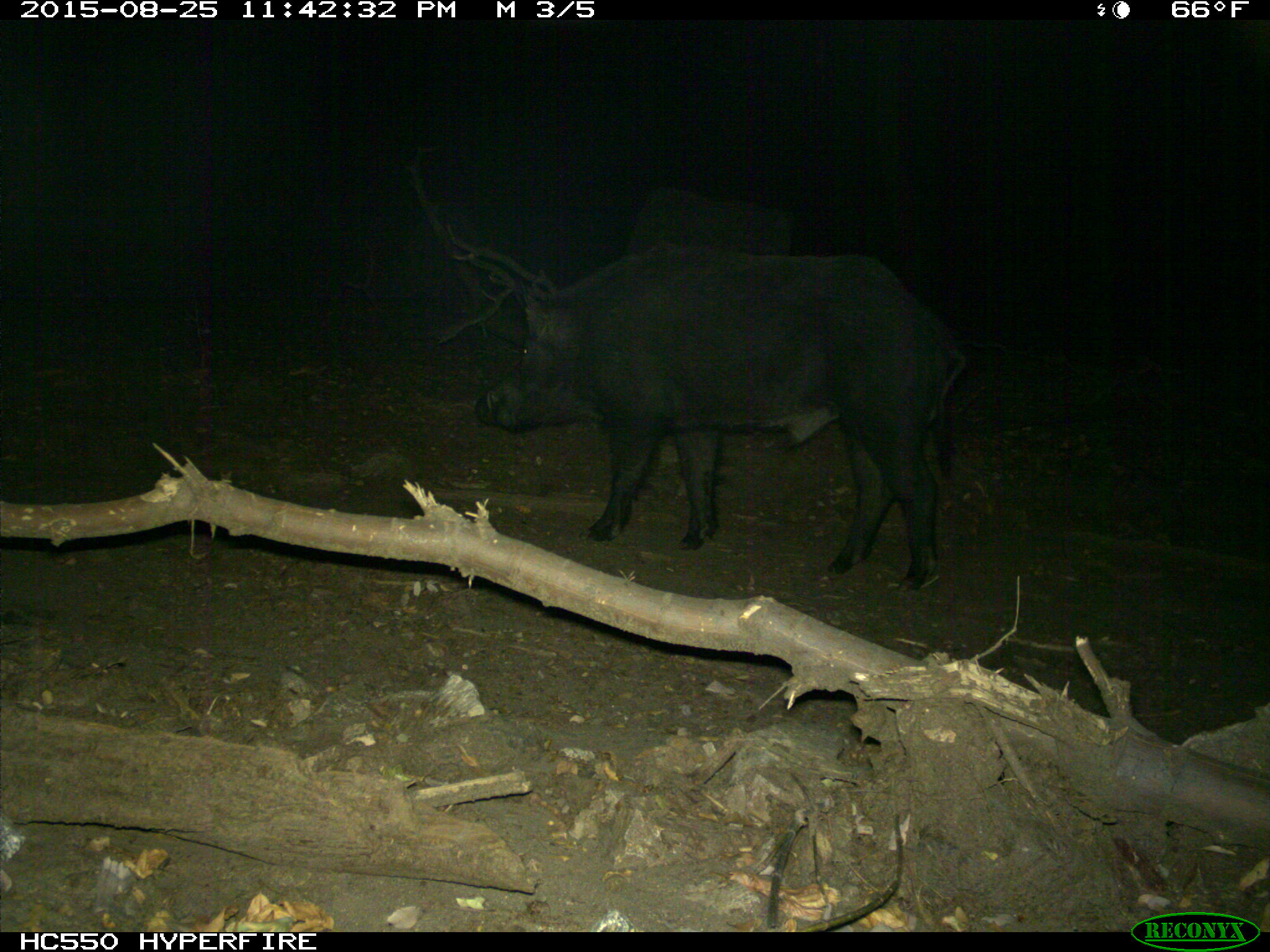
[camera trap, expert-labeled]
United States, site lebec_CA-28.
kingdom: Animalia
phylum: Chordata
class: Mammalia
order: Artiodactyla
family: Suidae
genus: Sus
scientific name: Sus scrofa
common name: wild boar